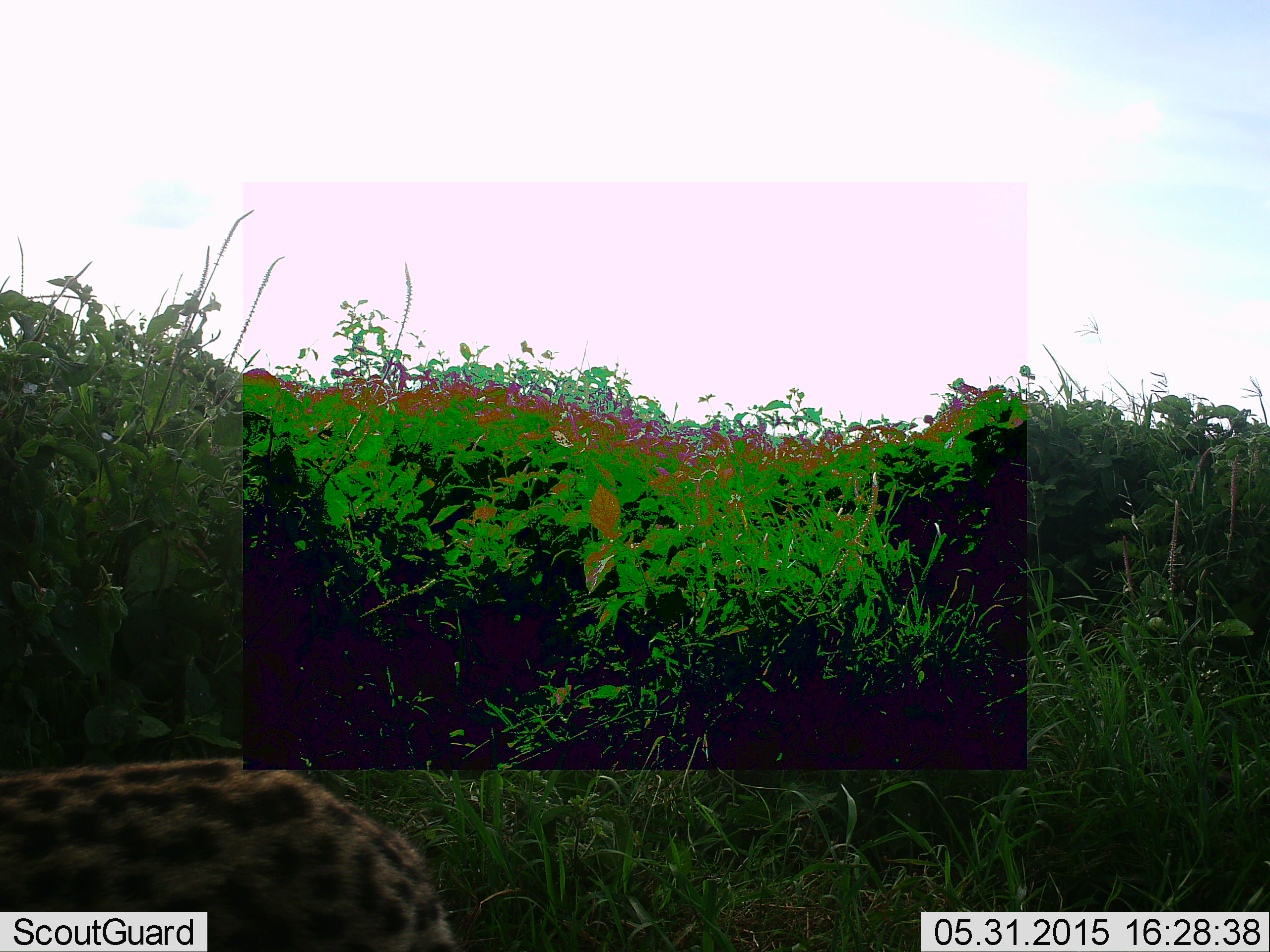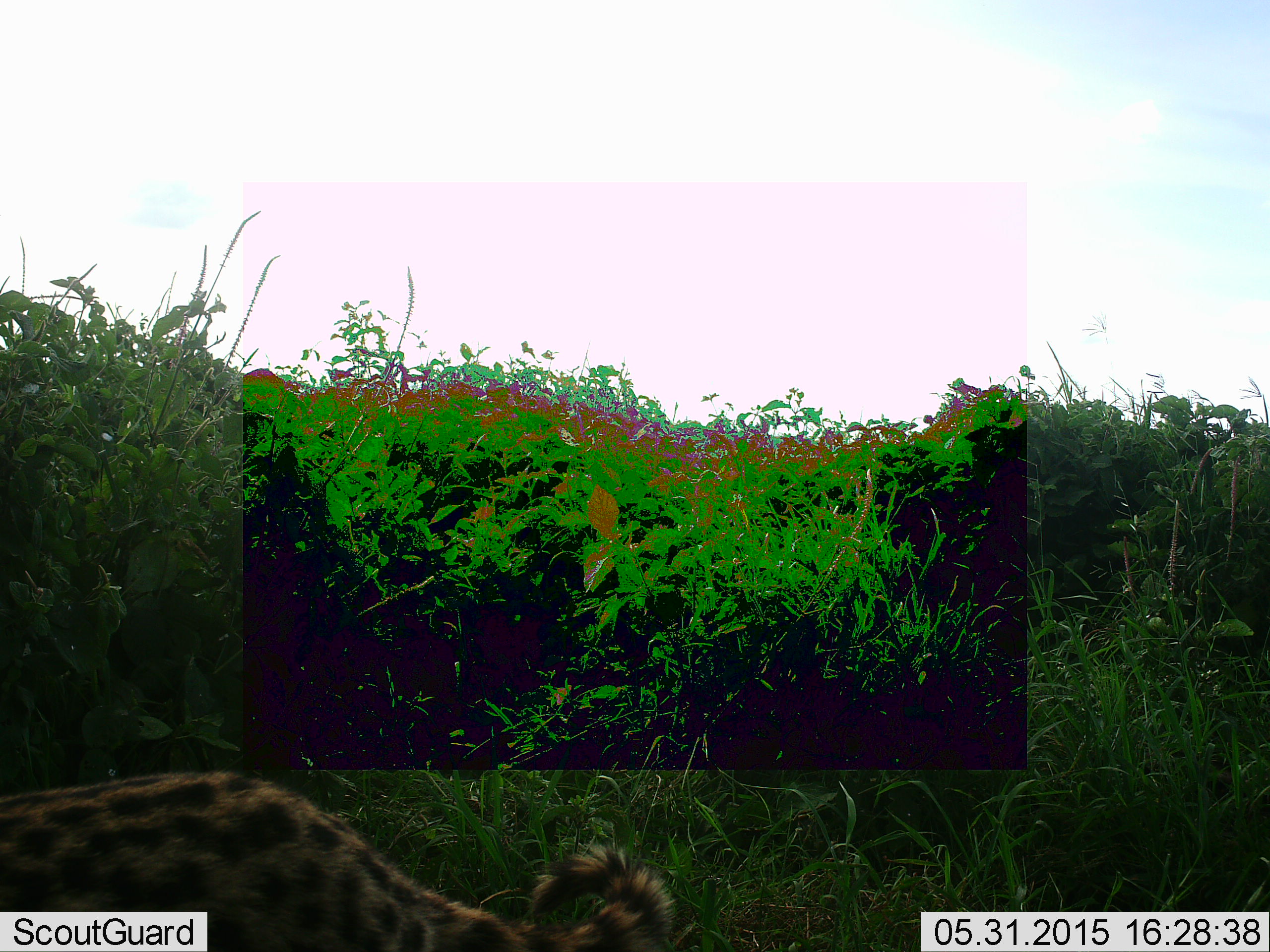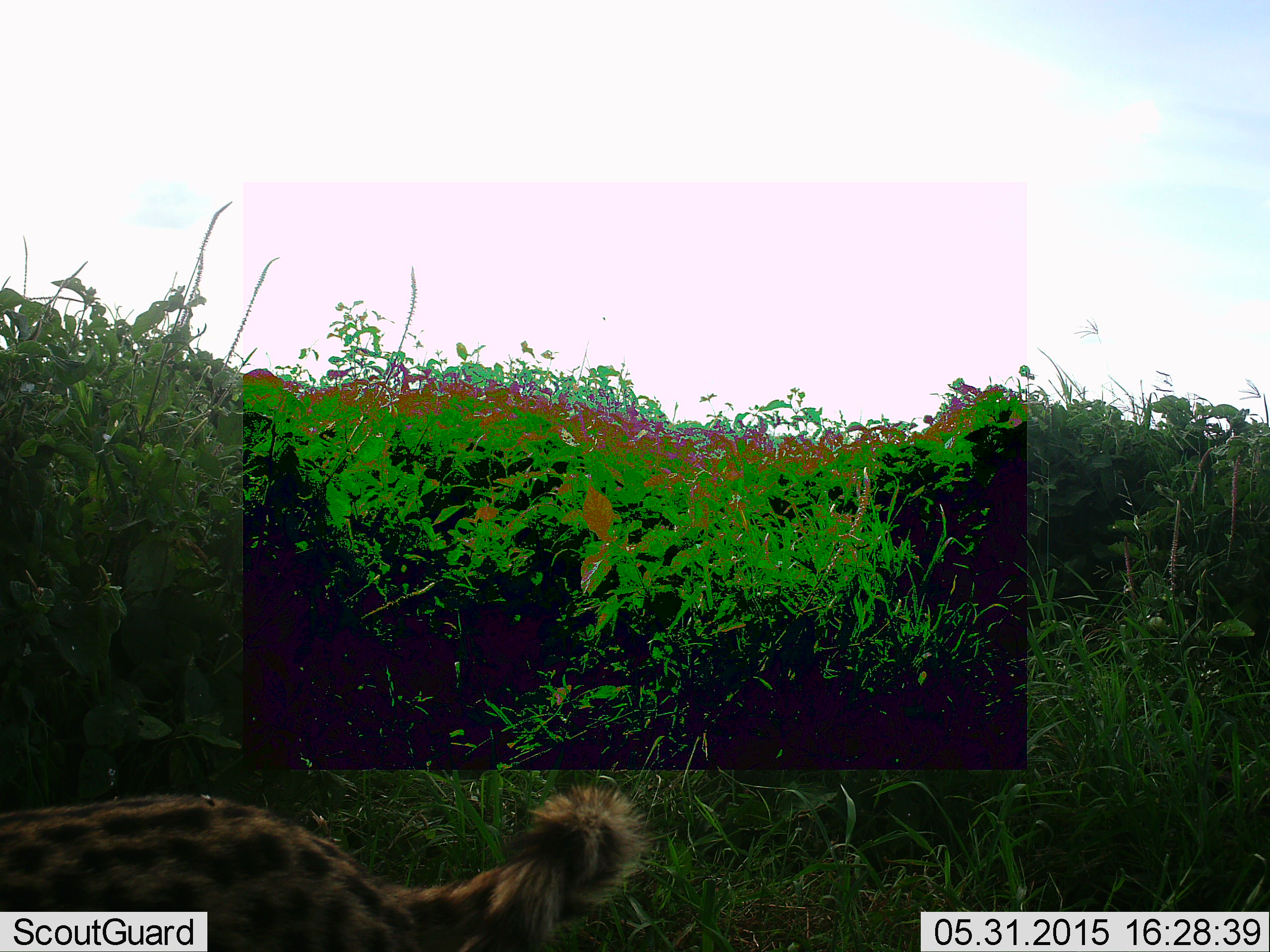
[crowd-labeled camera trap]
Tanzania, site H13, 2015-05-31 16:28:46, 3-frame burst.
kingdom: Animalia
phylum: Chordata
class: Mammalia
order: Carnivora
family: Felidae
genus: Leptailurus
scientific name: Leptailurus serval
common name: serval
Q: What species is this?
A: Serval (Leptailurus serval).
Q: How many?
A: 1.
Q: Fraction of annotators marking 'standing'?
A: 62%.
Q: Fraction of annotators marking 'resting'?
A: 0%.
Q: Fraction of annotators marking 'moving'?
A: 38%.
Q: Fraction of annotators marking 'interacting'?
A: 0%.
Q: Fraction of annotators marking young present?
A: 0%.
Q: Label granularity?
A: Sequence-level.